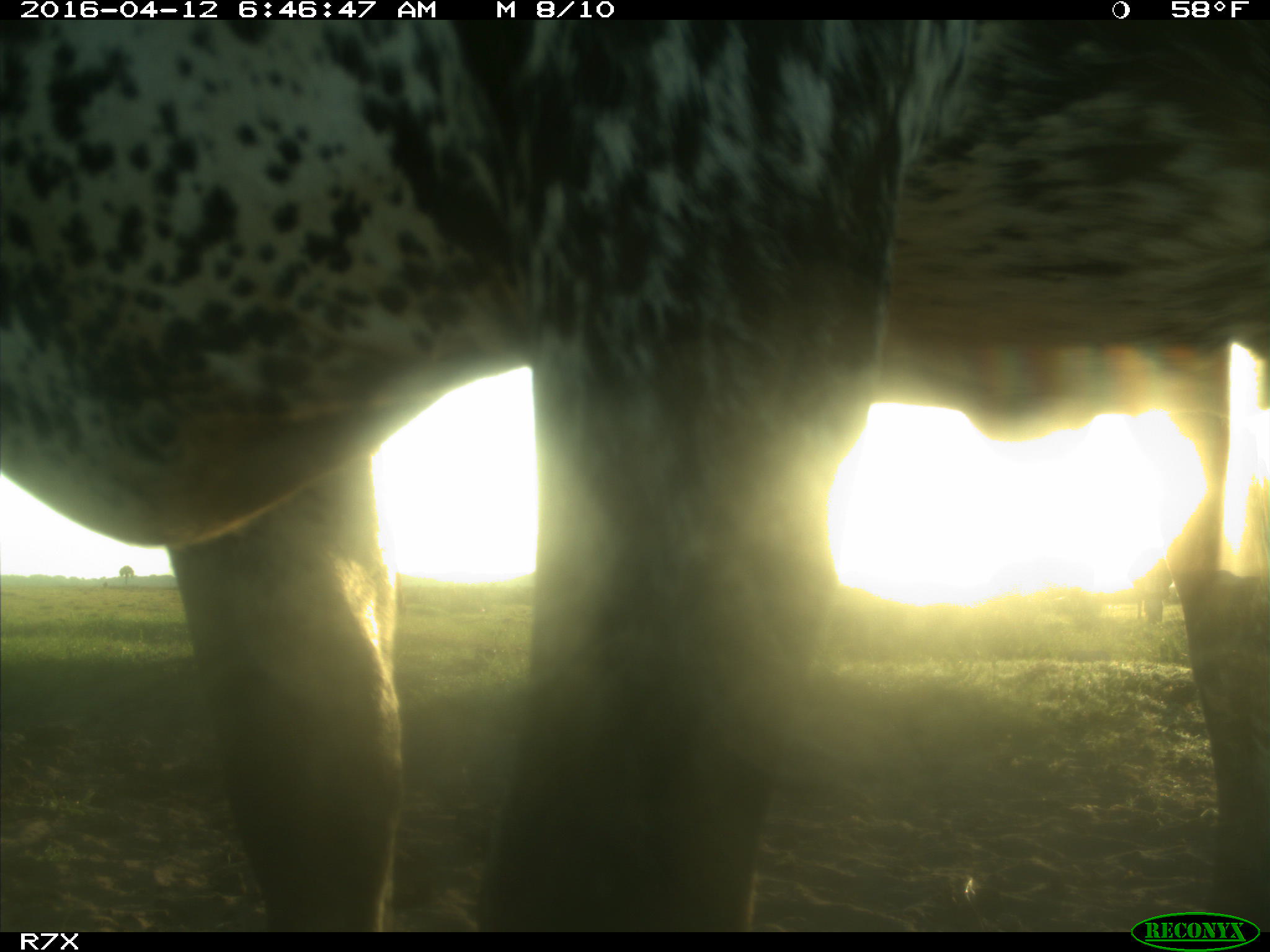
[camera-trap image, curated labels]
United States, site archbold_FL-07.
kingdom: Animalia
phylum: Chordata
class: Mammalia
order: Artiodactyla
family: Bovidae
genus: Bos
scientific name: Bos taurus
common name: domestic cow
Bos taurus (domestic cow).